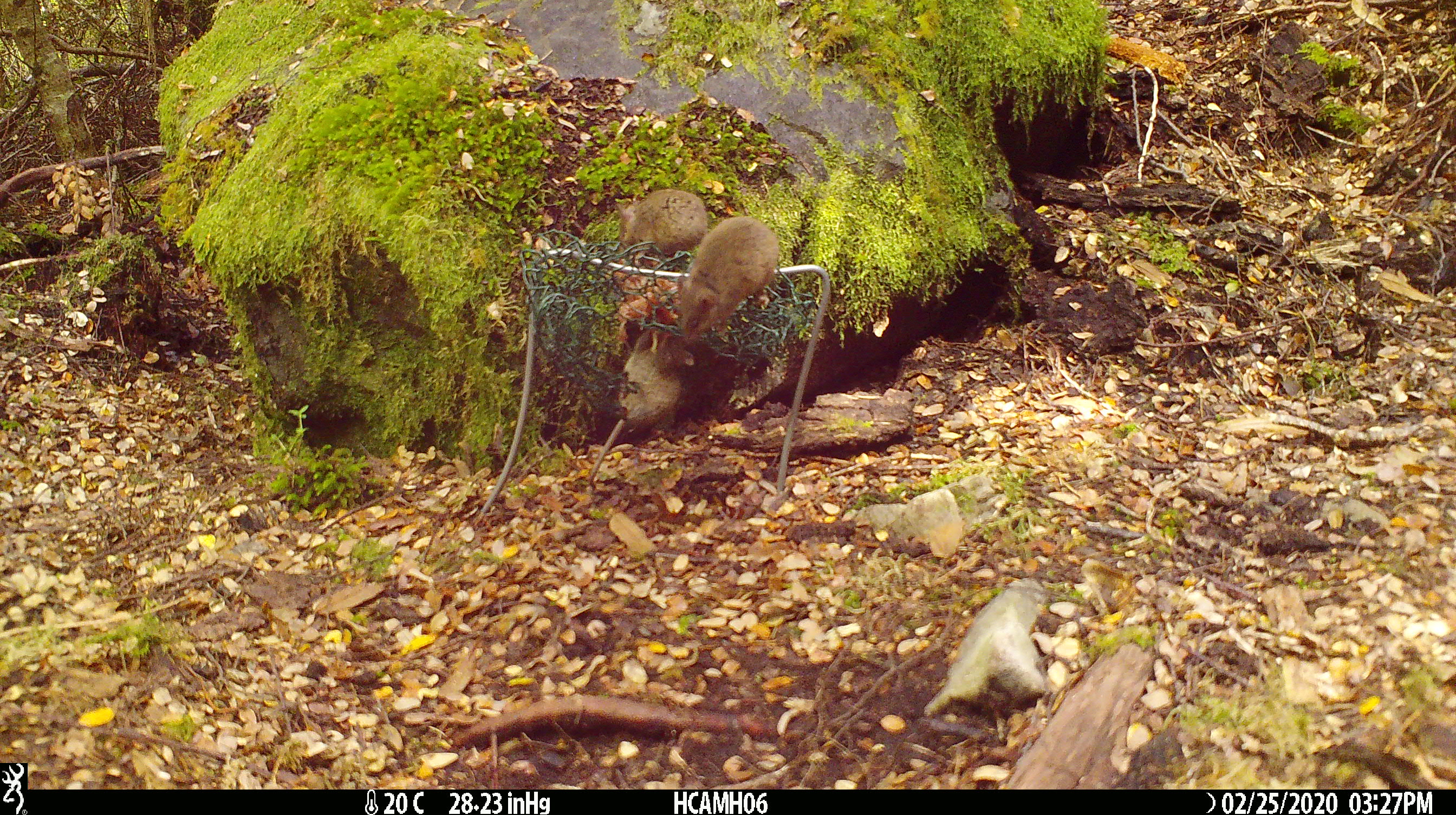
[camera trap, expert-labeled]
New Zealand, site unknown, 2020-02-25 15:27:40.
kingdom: Animalia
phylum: Chordata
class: Mammalia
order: Rodentia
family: Muridae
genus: Mus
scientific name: Mus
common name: mouse